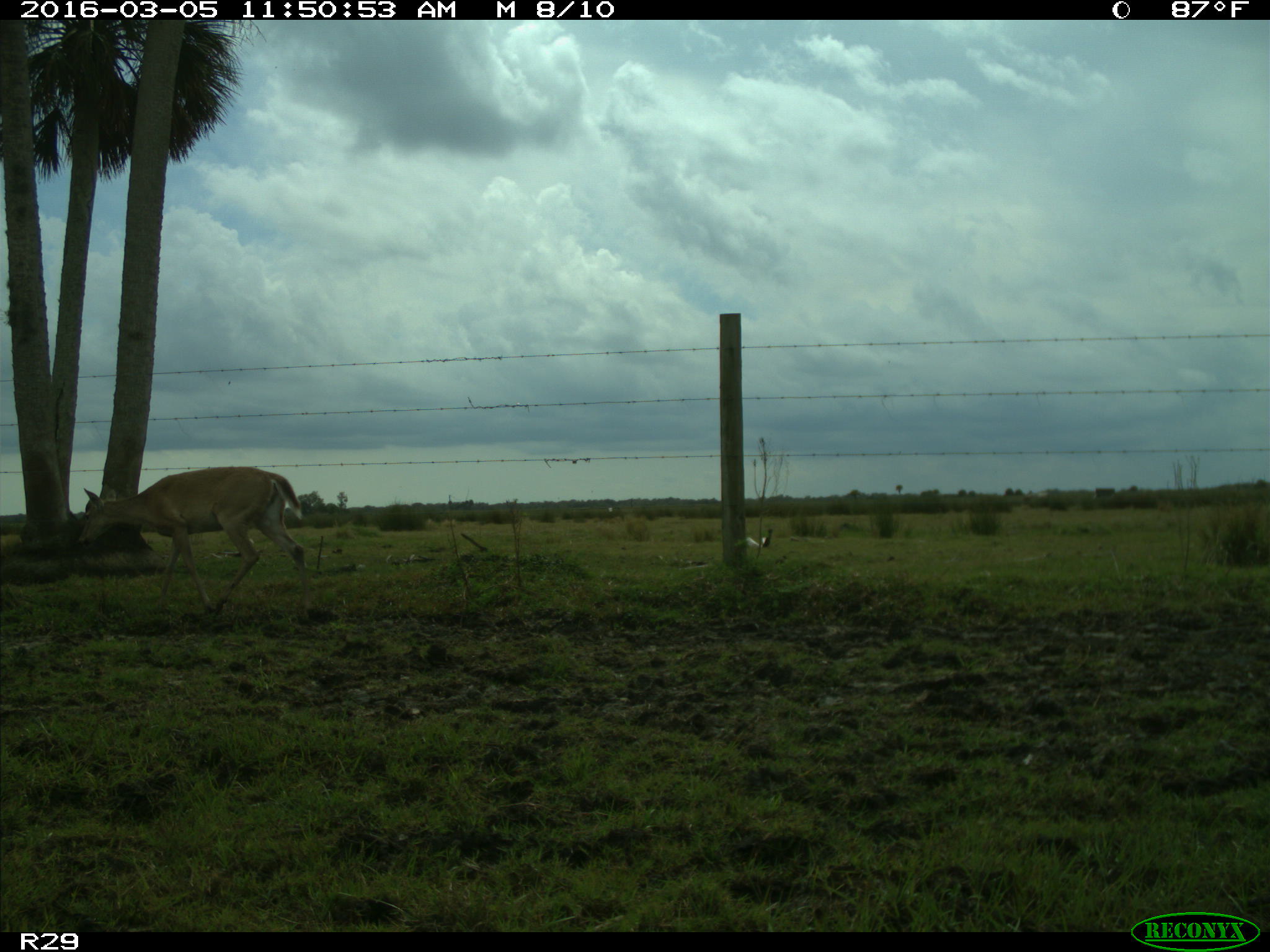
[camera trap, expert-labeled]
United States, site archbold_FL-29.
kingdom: Animalia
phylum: Chordata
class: Mammalia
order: Artiodactyla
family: Cervidae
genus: Odocoileus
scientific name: Odocoileus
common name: deer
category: unidentified deer